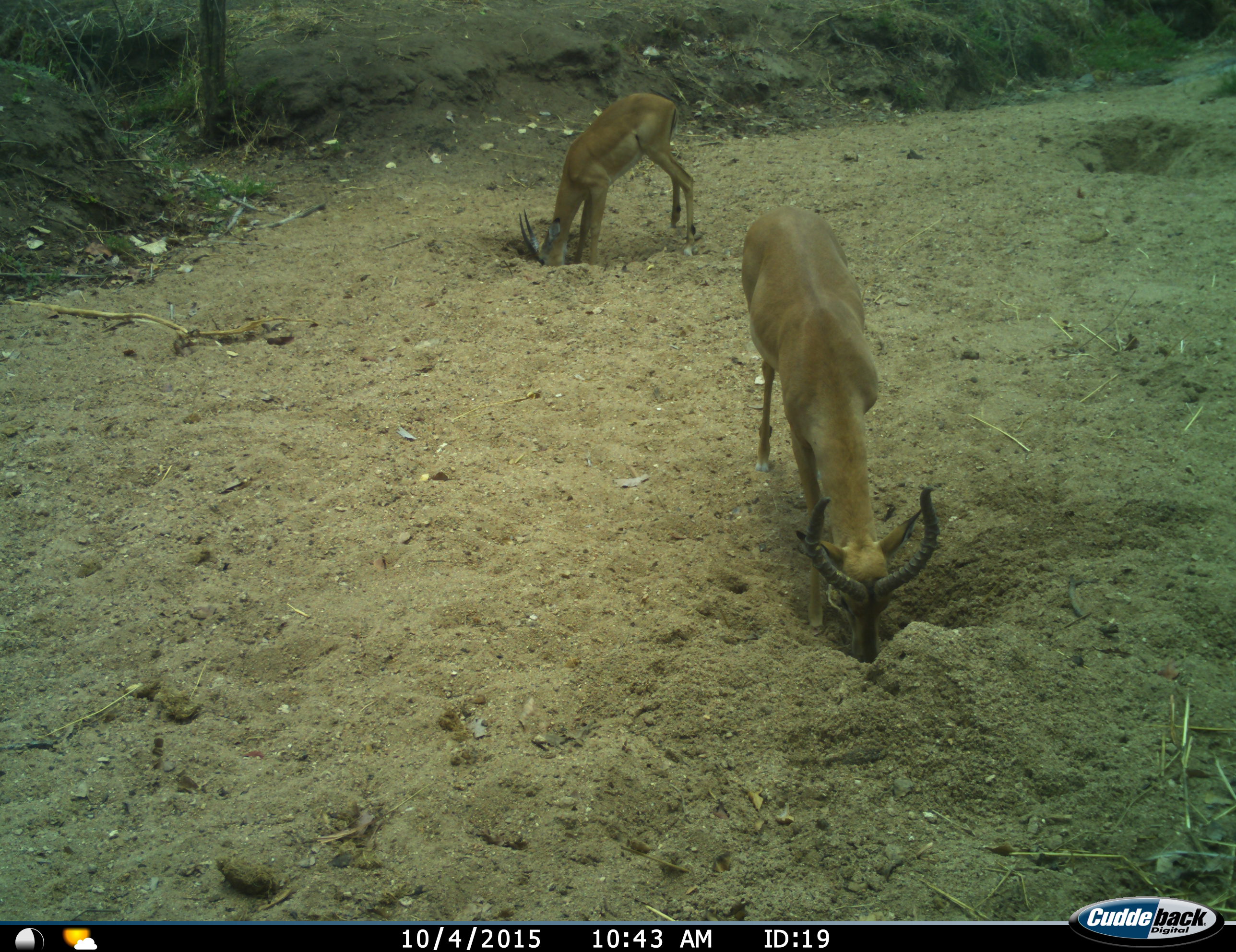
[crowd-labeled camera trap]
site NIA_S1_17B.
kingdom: Animalia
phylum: Chordata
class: Mammalia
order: Artiodactyla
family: Bovidae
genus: Aepyceros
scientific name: Aepyceros melampus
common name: impala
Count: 2.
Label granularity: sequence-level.